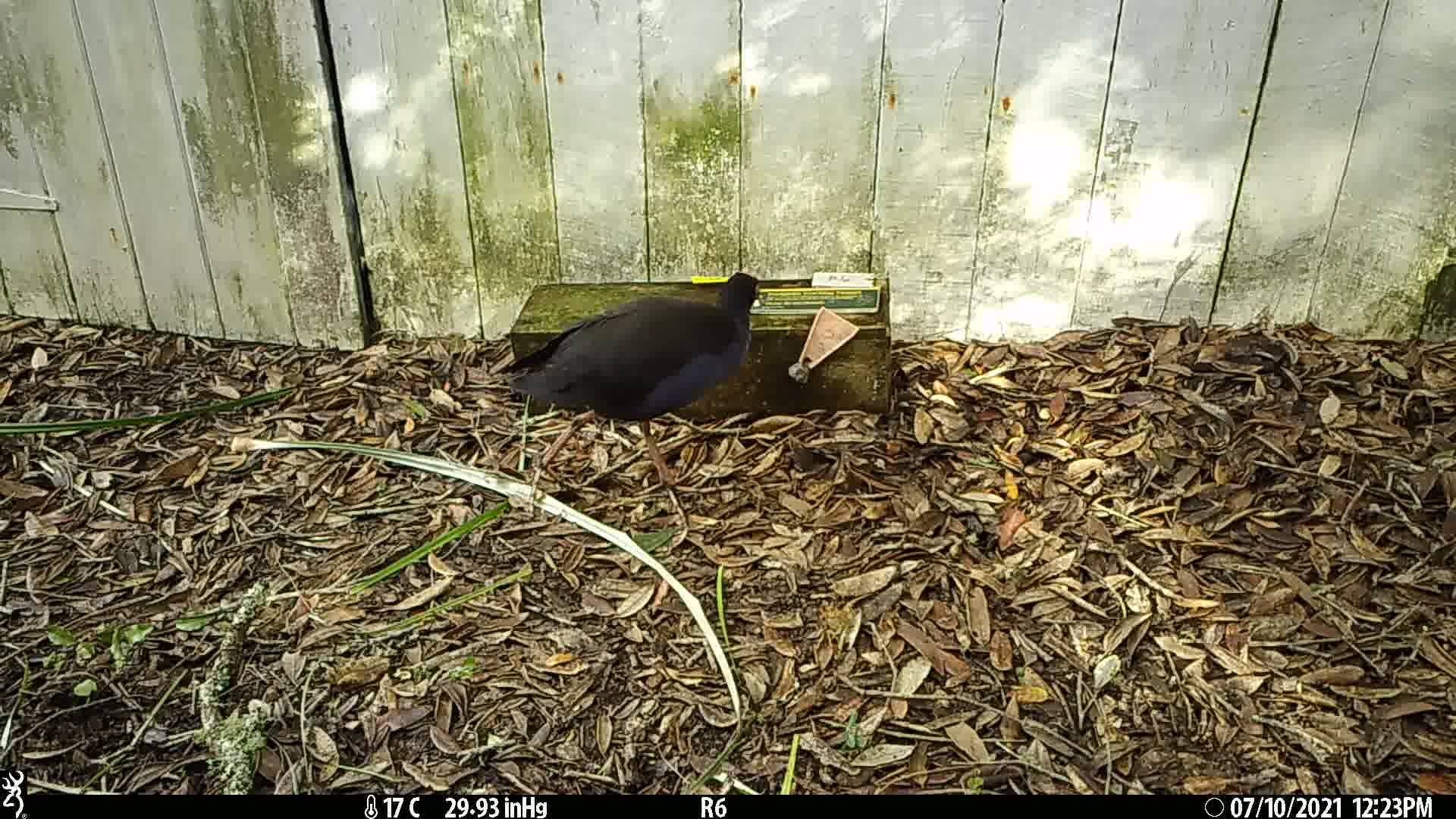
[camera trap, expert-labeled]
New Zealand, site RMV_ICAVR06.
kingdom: Animalia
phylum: Chordata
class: Aves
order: Gruiformes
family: Rallidae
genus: Porphyrio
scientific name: Porphyrio melanotus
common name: australasian swamphen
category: pukeko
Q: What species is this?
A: Pukeko (australasian swamphen) (Porphyrio melanotus).